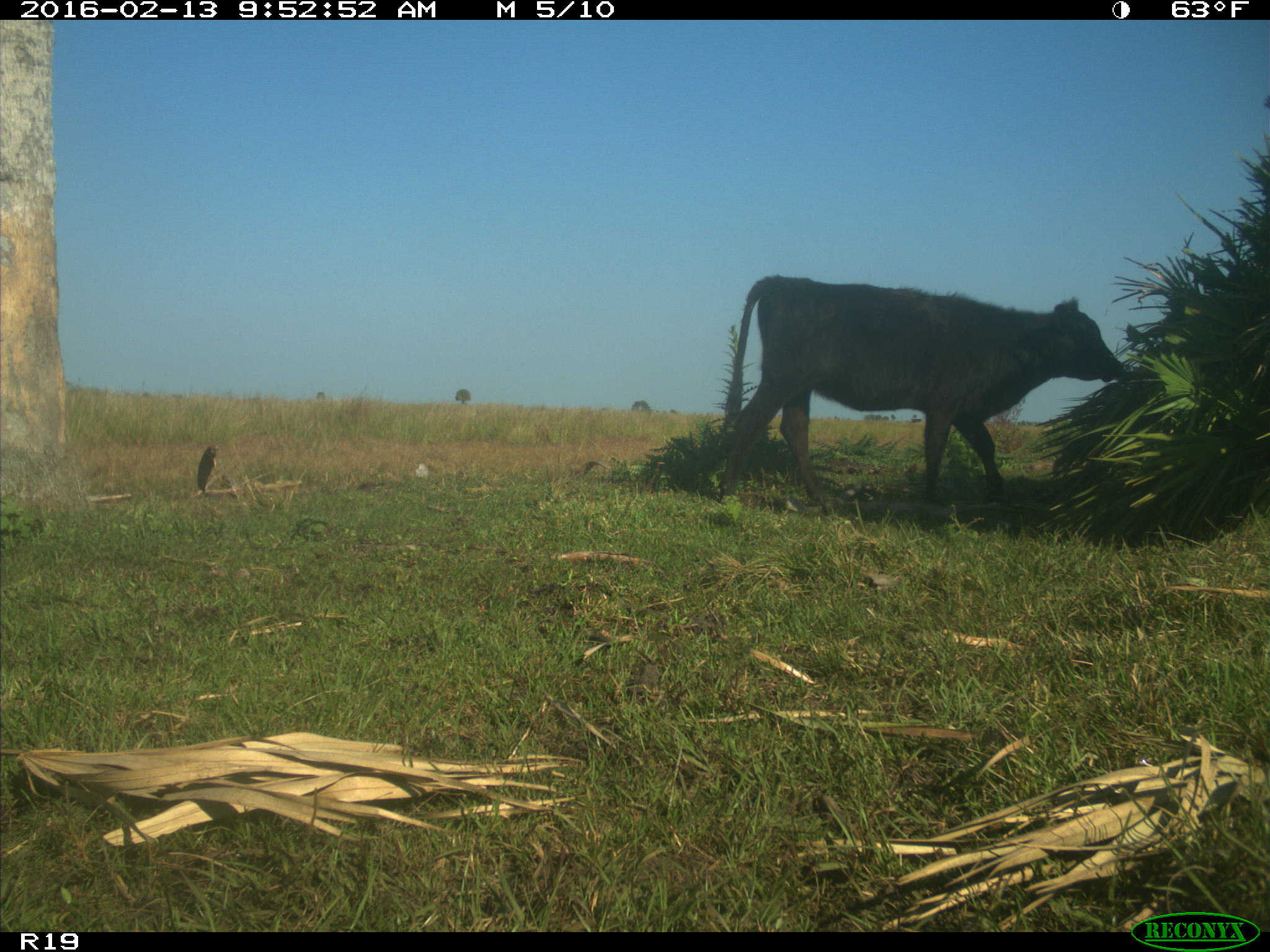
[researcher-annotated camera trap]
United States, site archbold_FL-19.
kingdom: Animalia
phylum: Chordata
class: Mammalia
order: Artiodactyla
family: Bovidae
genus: Bos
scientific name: Bos taurus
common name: domestic cow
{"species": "Bos taurus (domestic cow)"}